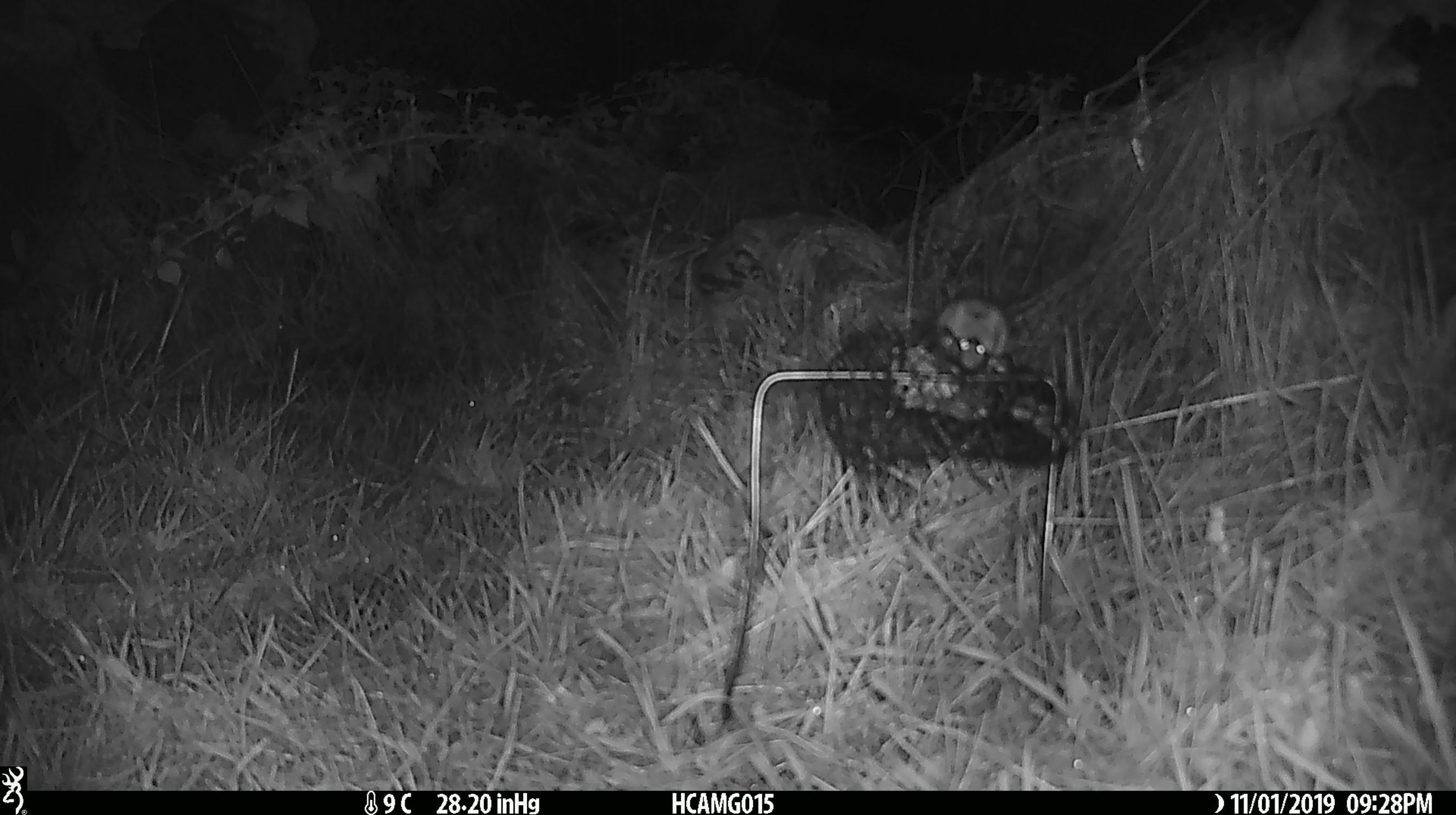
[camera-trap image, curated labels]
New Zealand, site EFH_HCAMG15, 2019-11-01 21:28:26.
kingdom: Animalia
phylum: Chordata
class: Mammalia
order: Rodentia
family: Muridae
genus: Mus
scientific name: Mus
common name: mouse